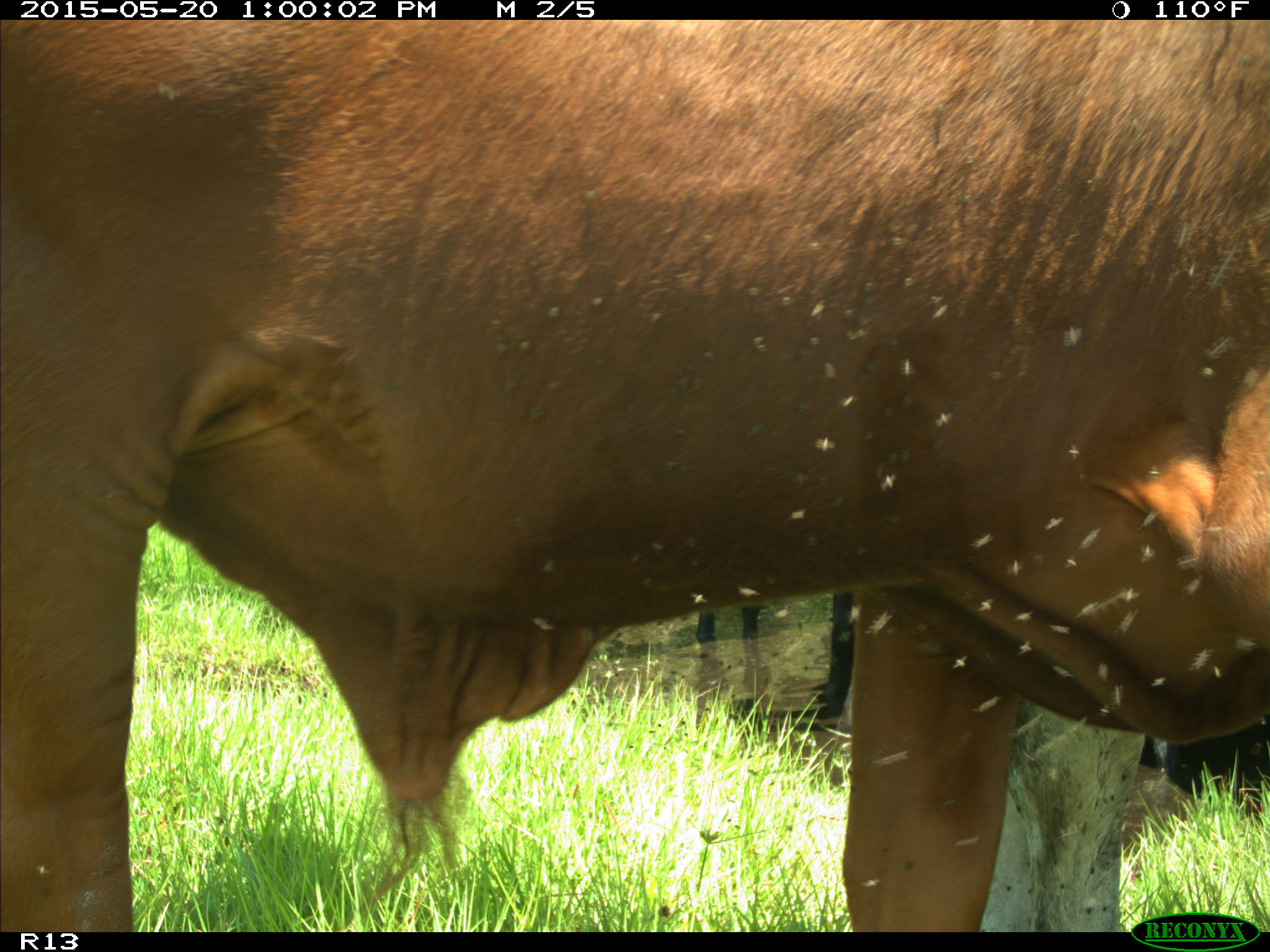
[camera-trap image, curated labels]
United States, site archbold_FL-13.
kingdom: Animalia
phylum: Chordata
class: Mammalia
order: Artiodactyla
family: Bovidae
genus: Bos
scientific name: Bos taurus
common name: domestic cow